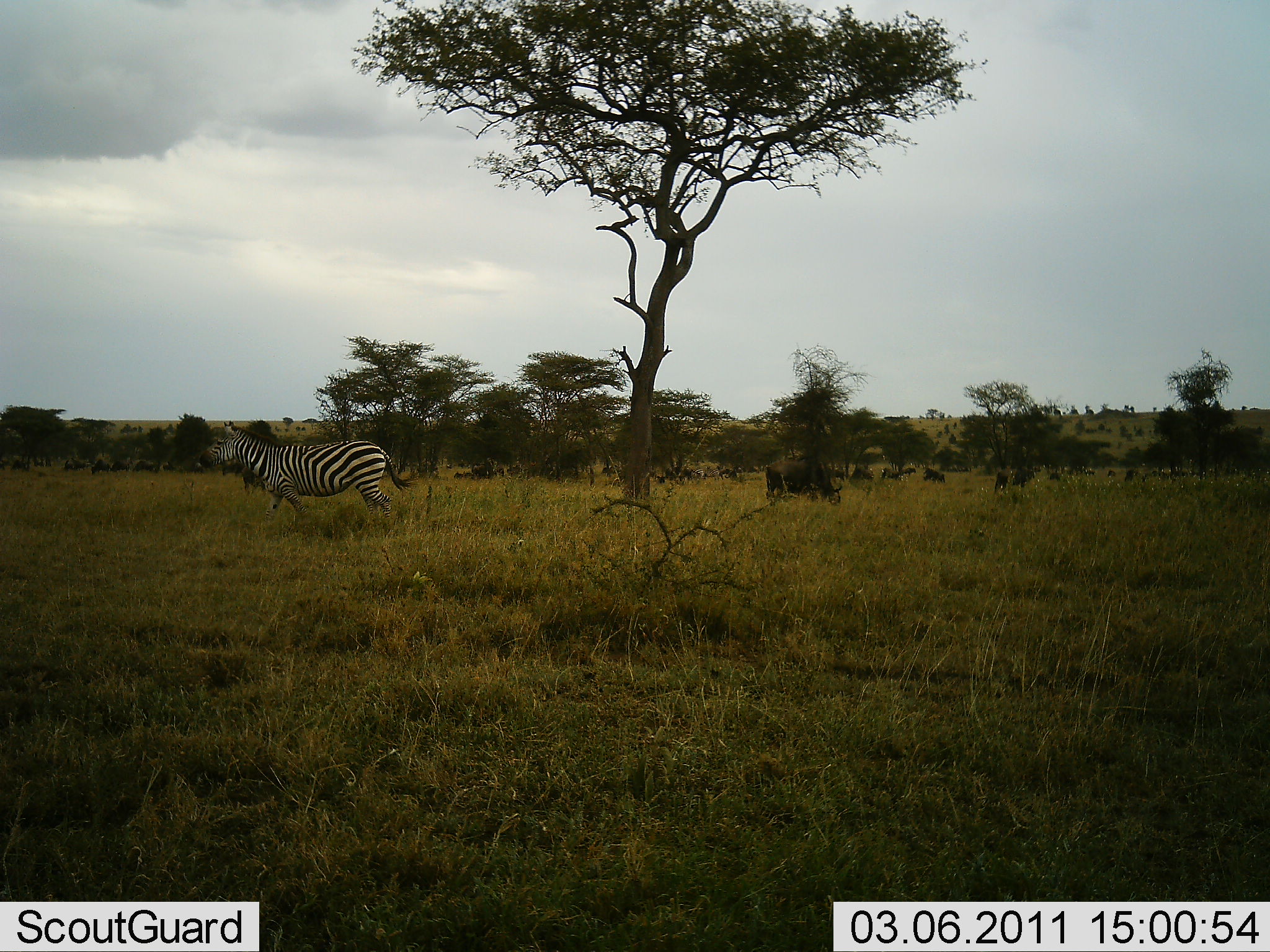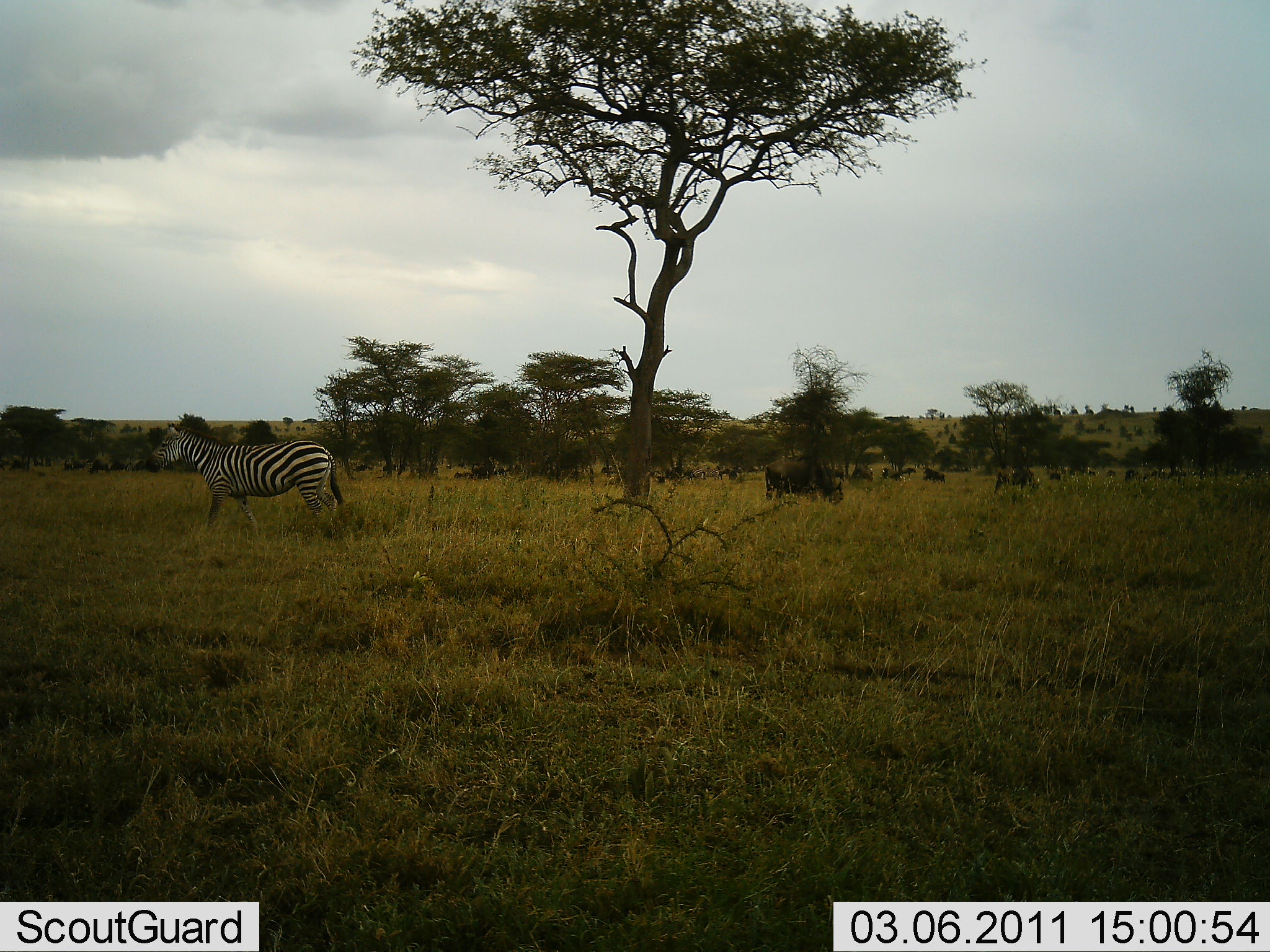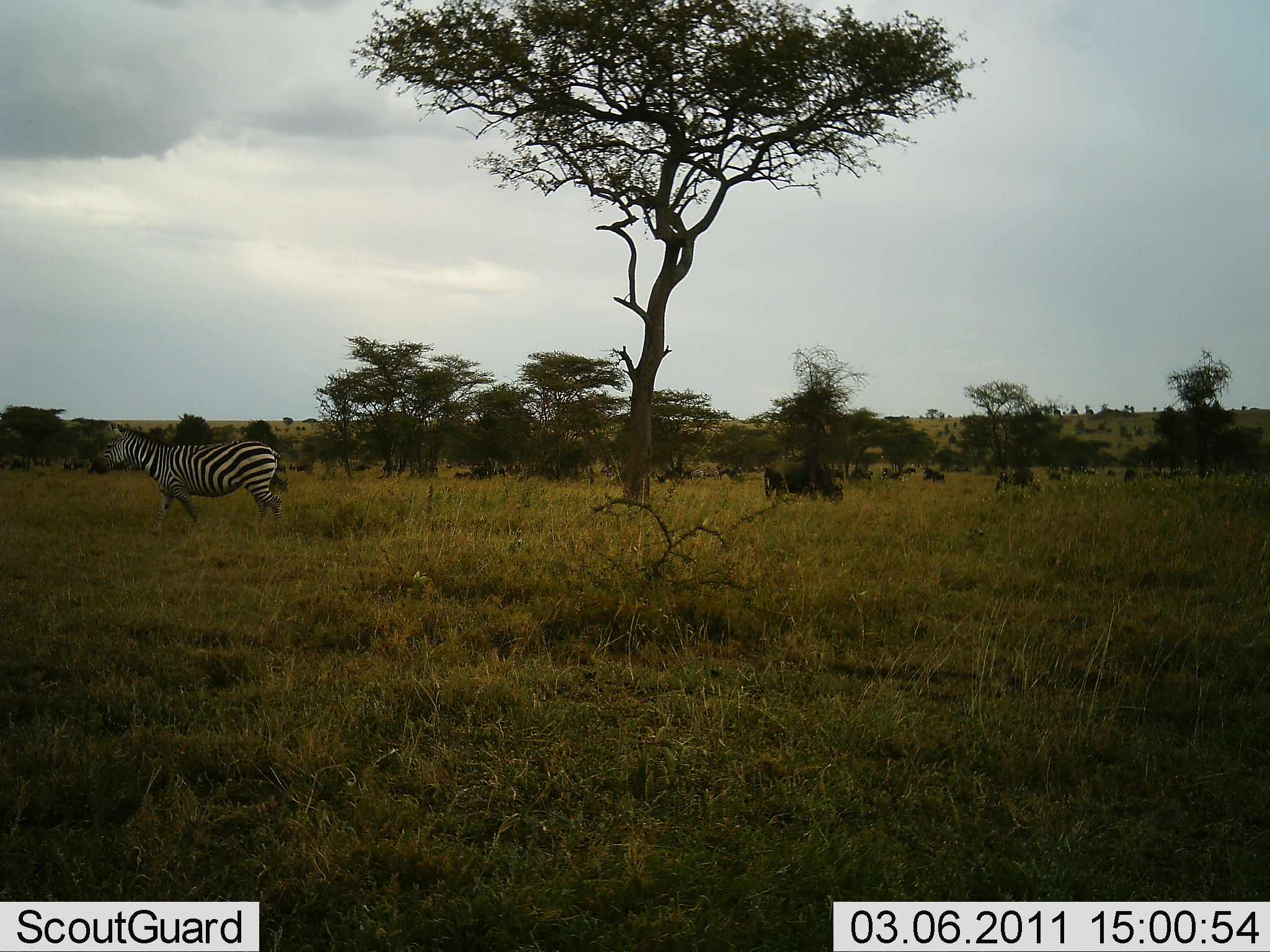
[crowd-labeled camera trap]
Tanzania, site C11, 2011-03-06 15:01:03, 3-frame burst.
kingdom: Animalia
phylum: Chordata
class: Mammalia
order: Artiodactyla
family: Bovidae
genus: Connochaetes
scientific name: Connochaetes taurinus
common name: blue wildebeest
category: wildebeest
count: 11-50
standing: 56%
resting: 0%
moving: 0%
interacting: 0%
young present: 0%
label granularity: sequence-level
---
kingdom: Animalia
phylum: Chordata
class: Mammalia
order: Perissodactyla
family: Equidae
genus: Equus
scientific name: Equus quagga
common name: plains zebra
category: zebra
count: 1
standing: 21%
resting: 0%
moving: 86%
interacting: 0%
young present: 0%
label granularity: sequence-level